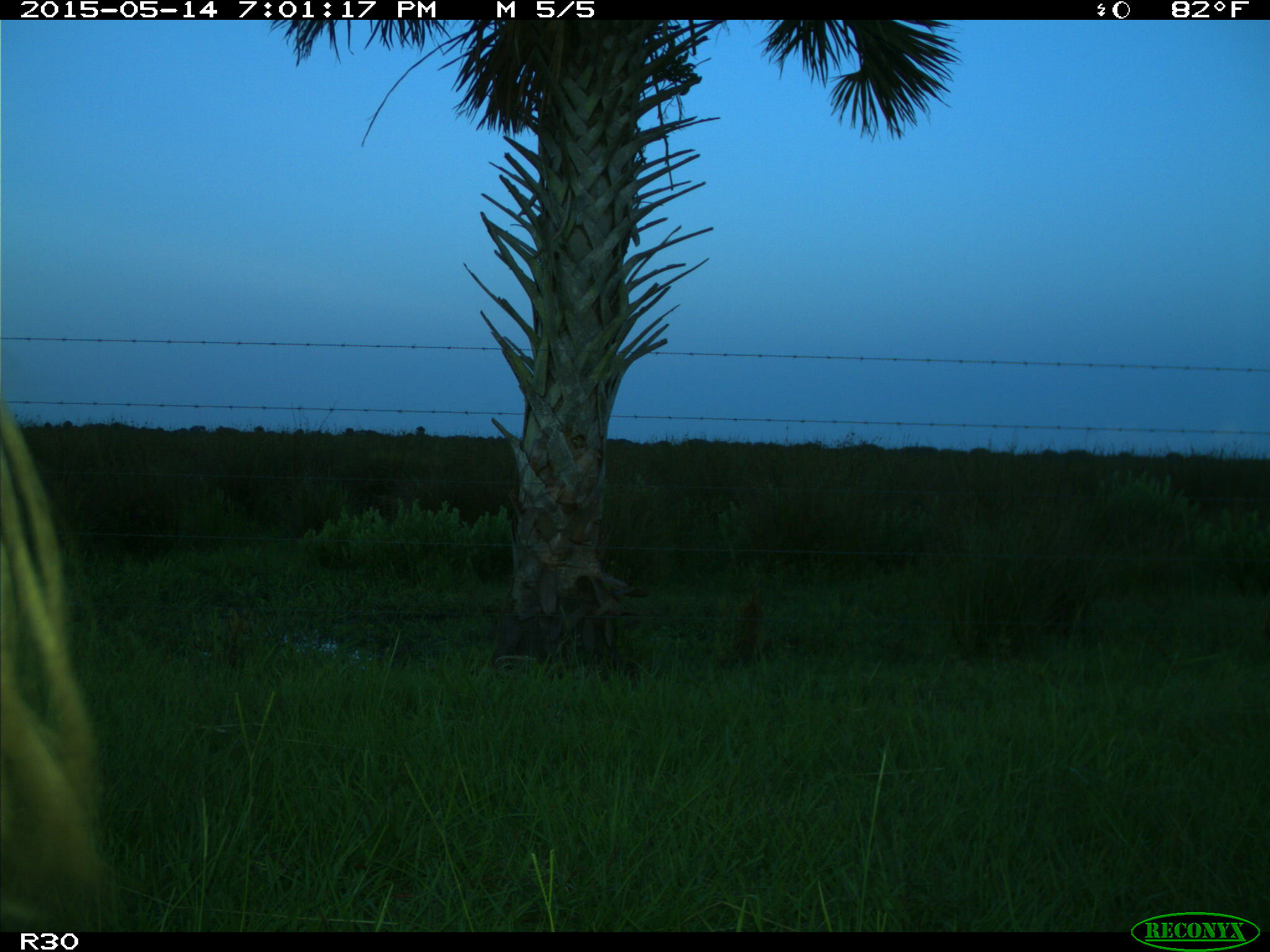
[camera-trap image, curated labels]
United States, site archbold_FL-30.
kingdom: Animalia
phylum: Chordata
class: Mammalia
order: Artiodactyla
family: Bovidae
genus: Bos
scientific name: Bos taurus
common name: domestic cow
Bos taurus (domestic cow).